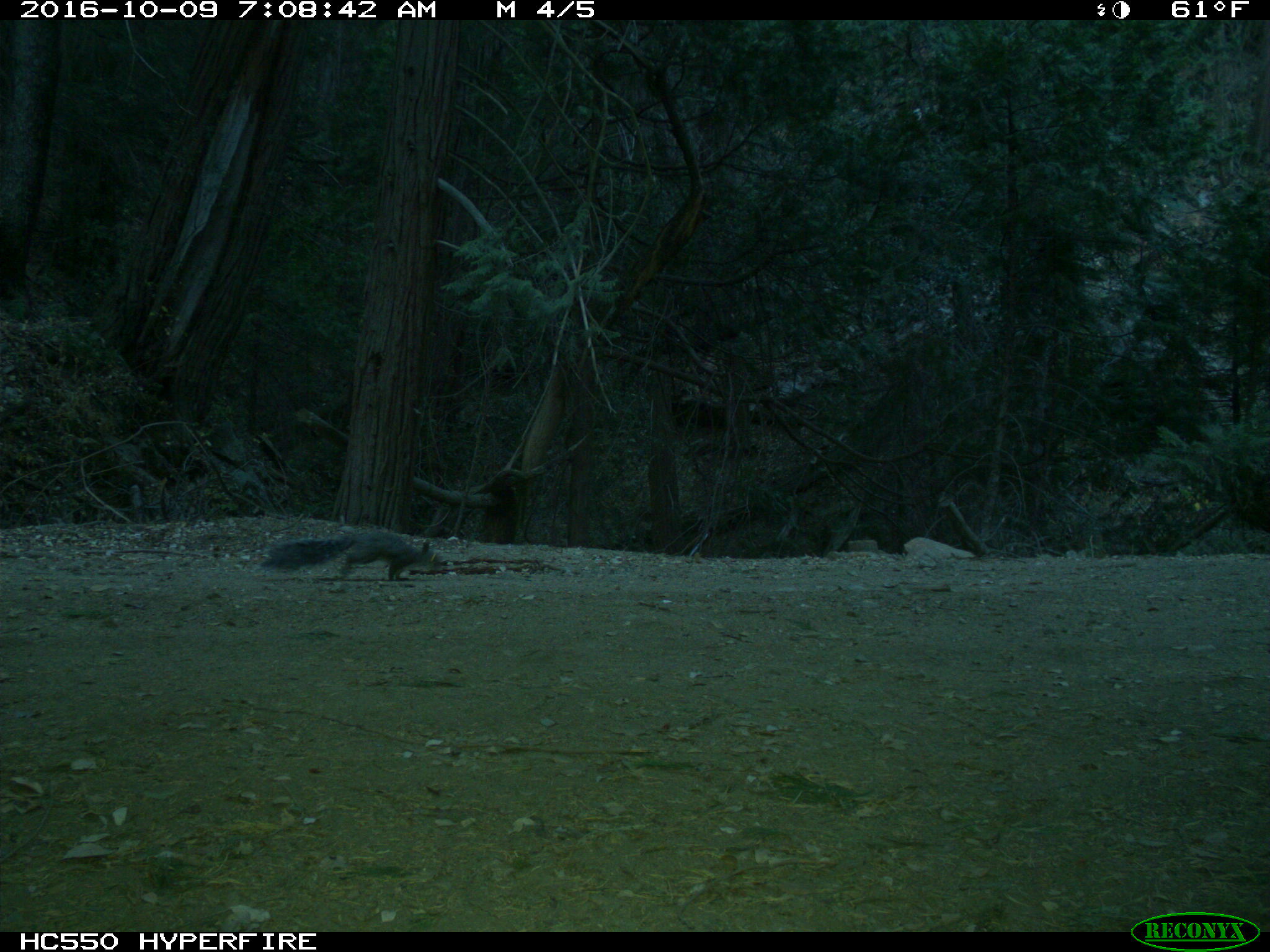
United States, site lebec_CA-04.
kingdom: Animalia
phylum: Chordata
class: Mammalia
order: Rodentia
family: Sciuridae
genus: Sciurus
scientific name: Sciurus carolinensis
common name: eastern gray squirrel